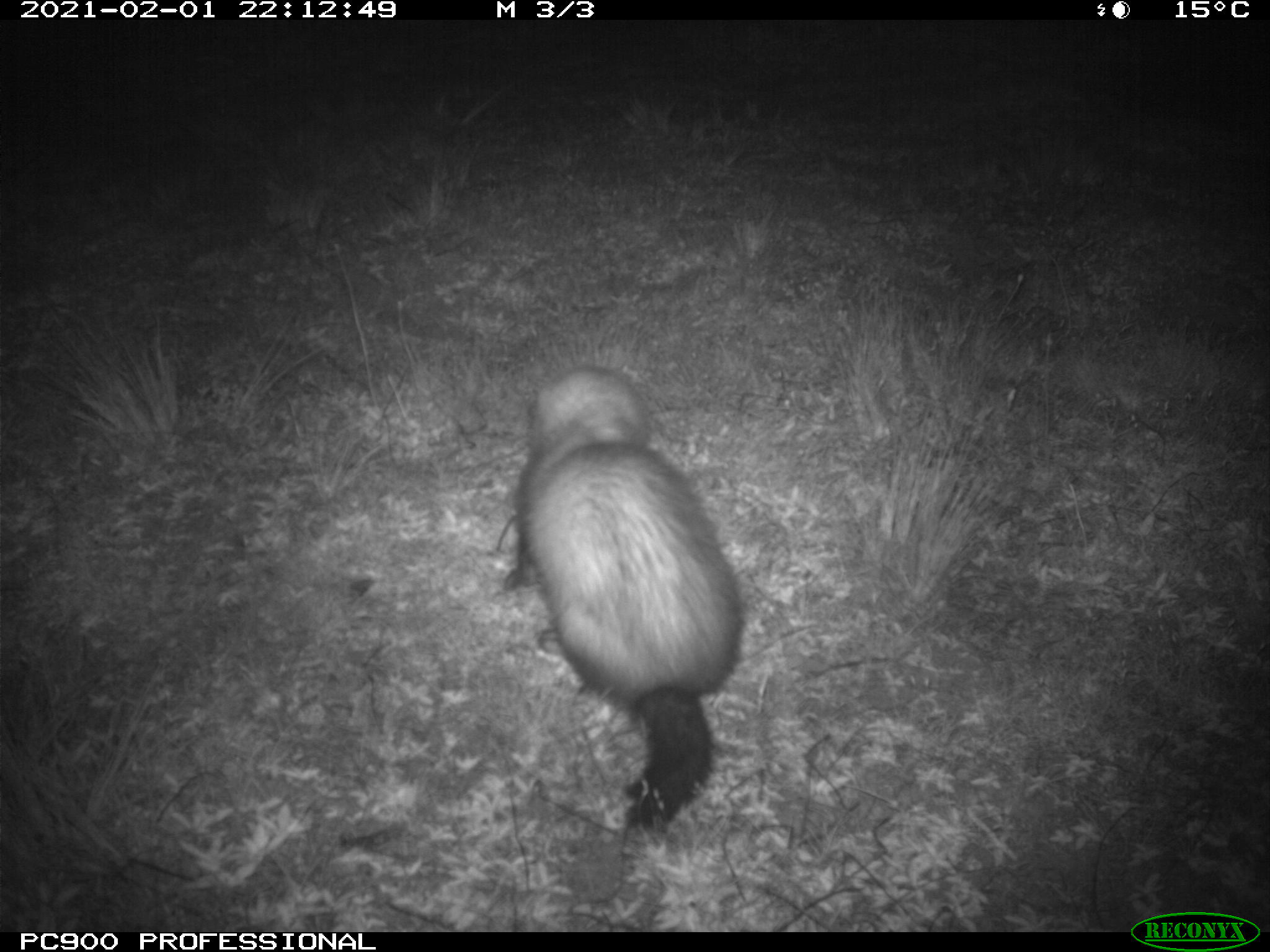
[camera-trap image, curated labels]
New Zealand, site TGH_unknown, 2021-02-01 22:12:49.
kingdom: Animalia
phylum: Chordata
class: Mammalia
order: Carnivora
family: Mustelidae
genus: Mustela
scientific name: Mustela furo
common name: ferret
Ferret (Mustela furo).